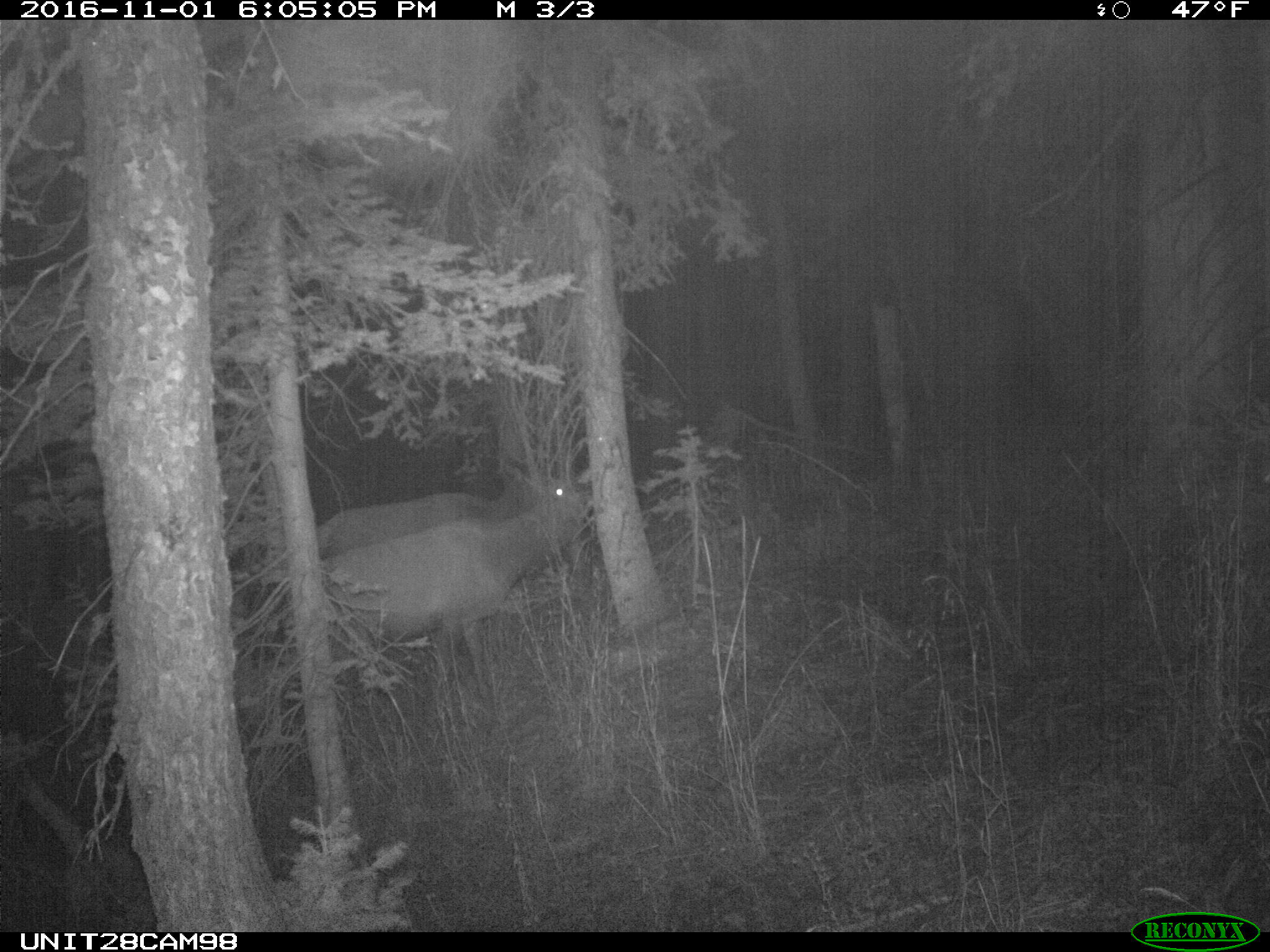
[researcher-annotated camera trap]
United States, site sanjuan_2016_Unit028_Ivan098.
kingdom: Animalia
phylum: Chordata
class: Mammalia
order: Artiodactyla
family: Cervidae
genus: Cervus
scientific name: Cervus elaphus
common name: red deer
Cervus elaphus (red deer).